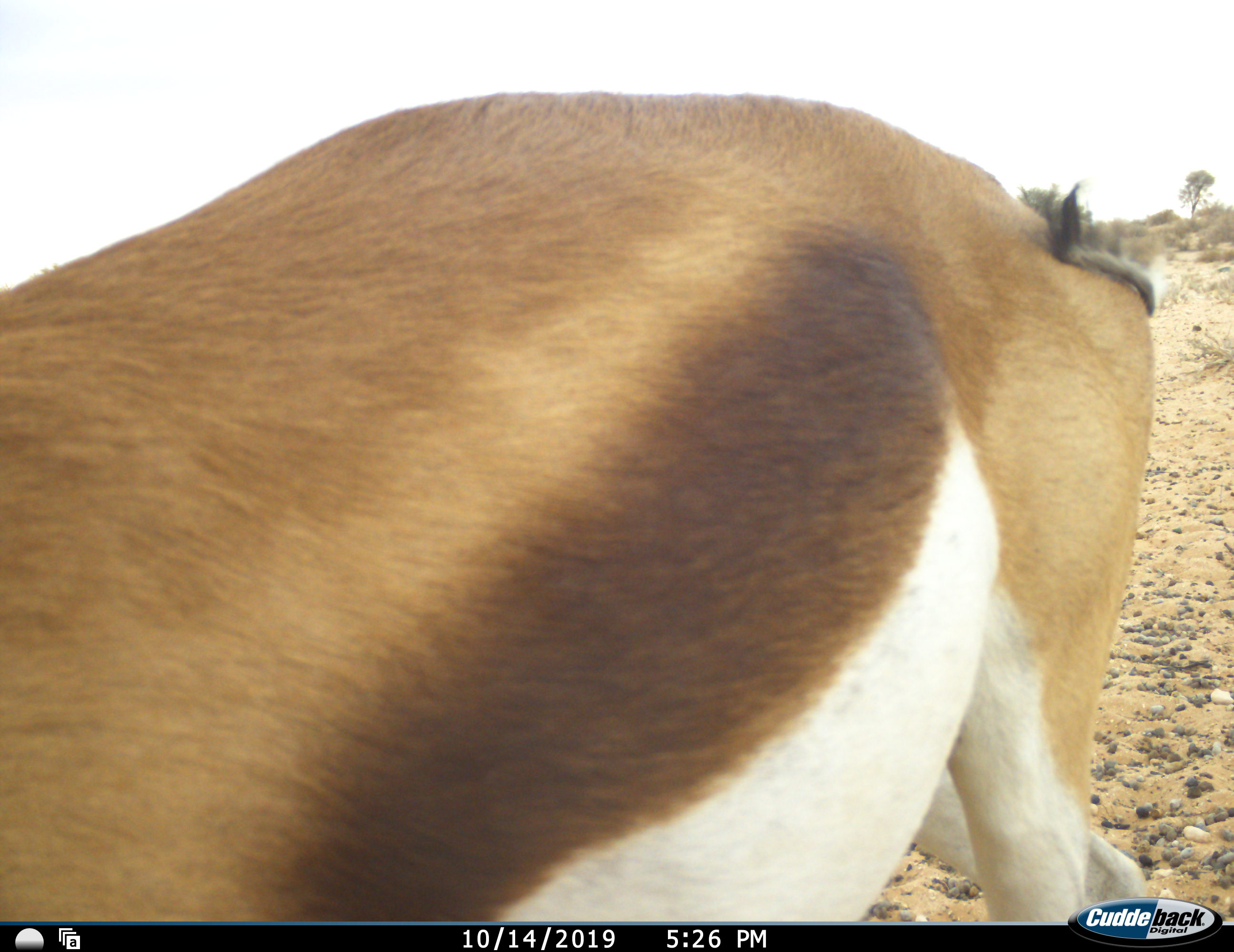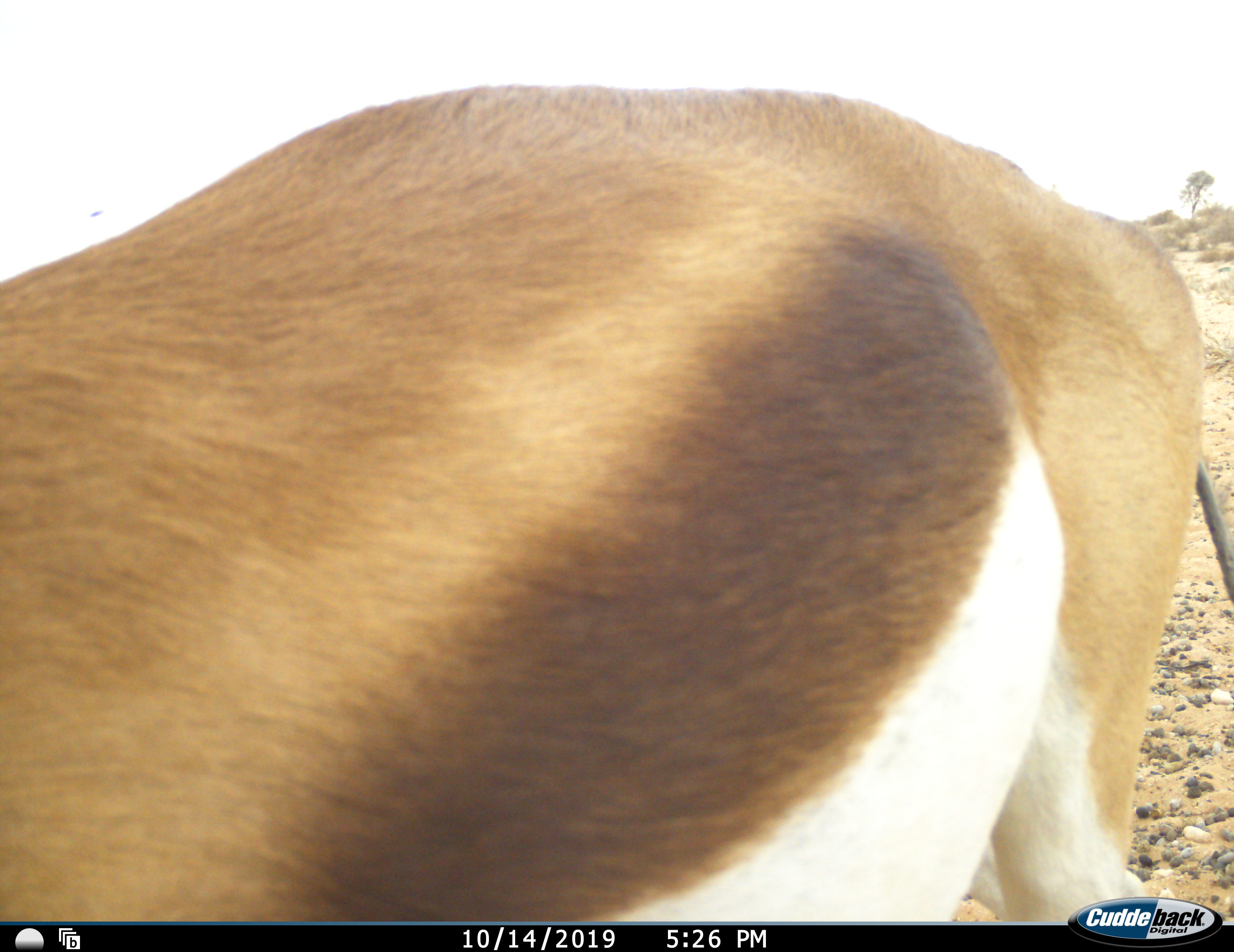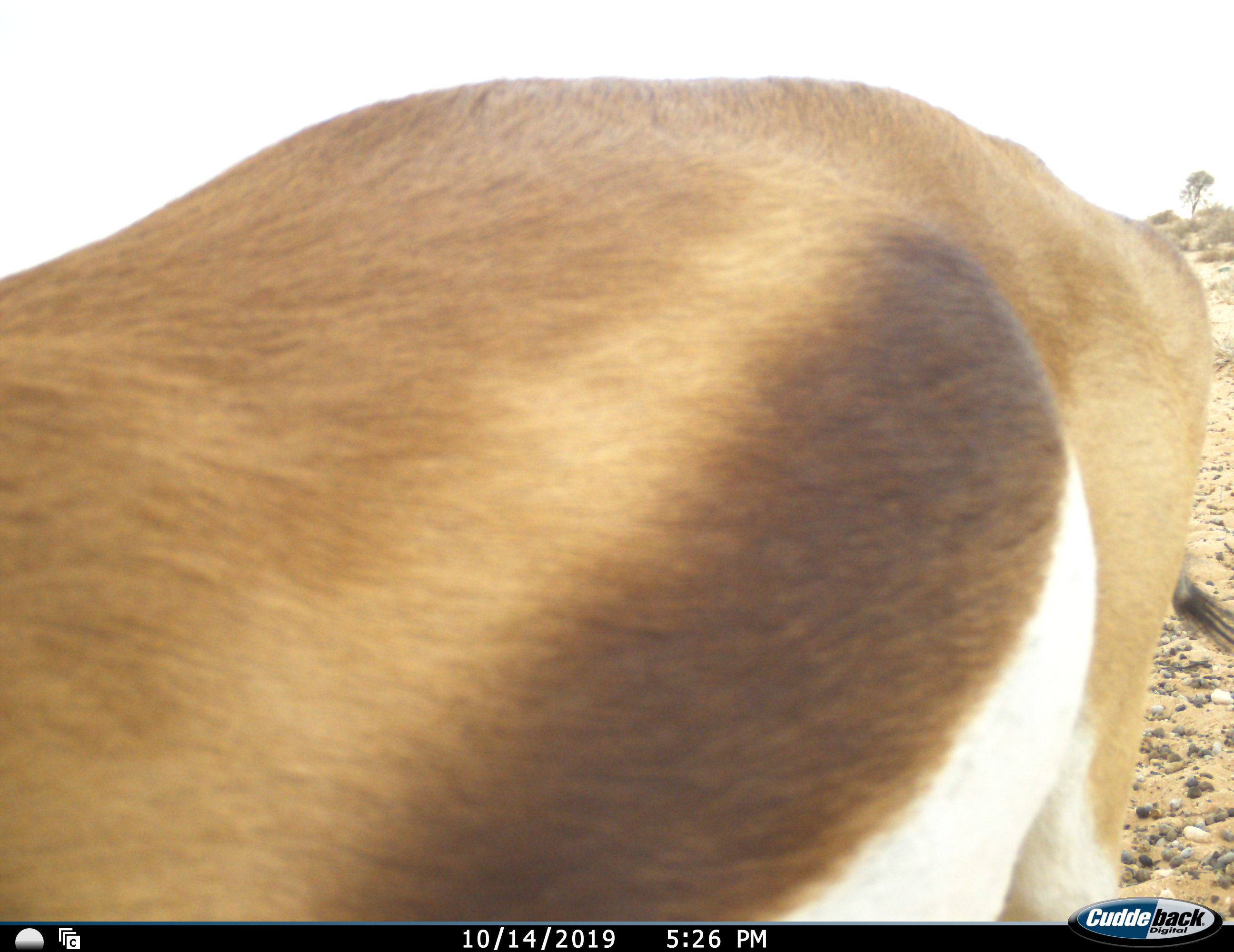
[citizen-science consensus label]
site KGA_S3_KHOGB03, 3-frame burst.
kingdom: Animalia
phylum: Chordata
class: Mammalia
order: Artiodactyla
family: Bovidae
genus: Antidorcas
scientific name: Antidorcas marsupialis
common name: springbok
Springbok (Antidorcas marsupialis), count 1. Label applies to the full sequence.